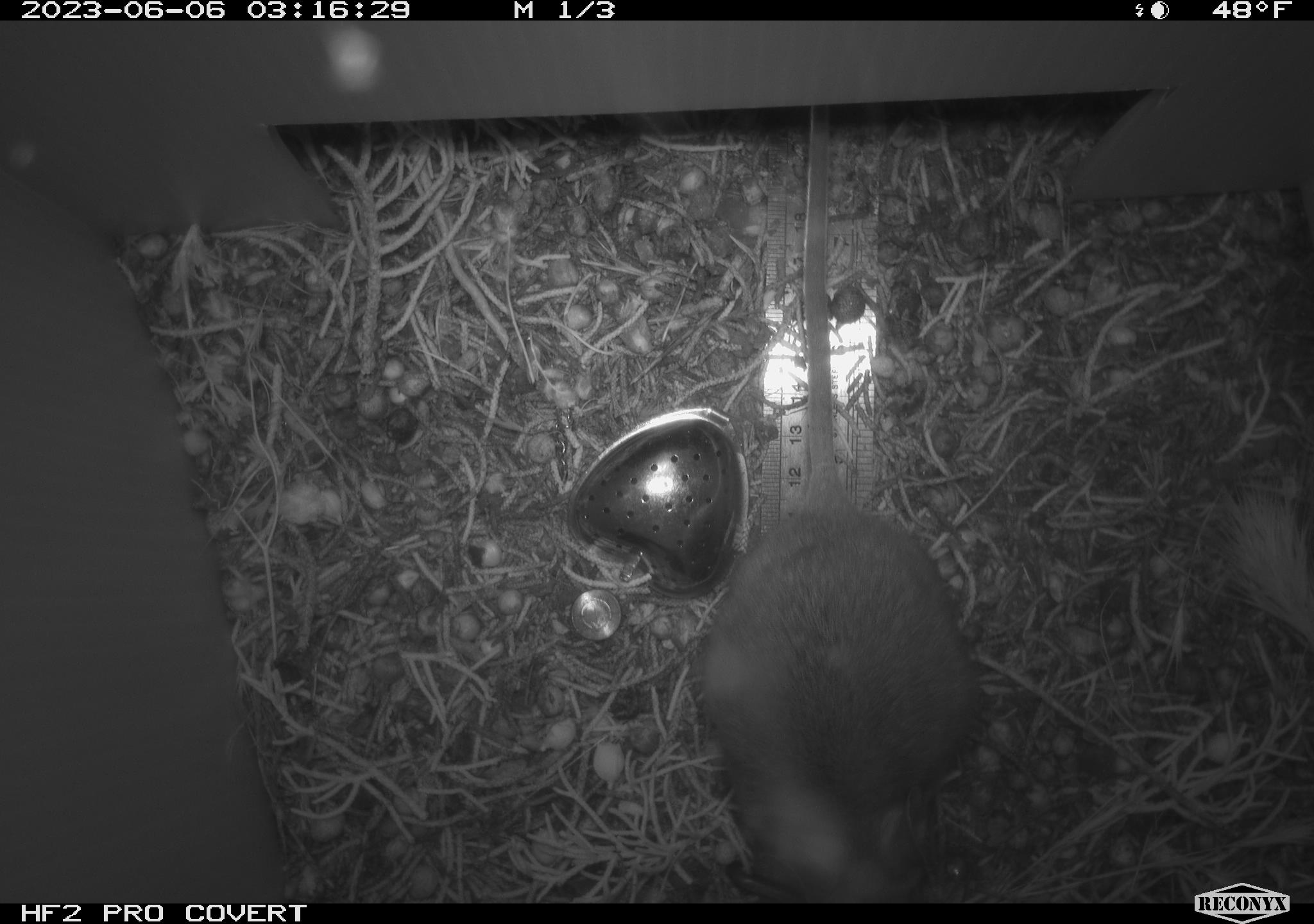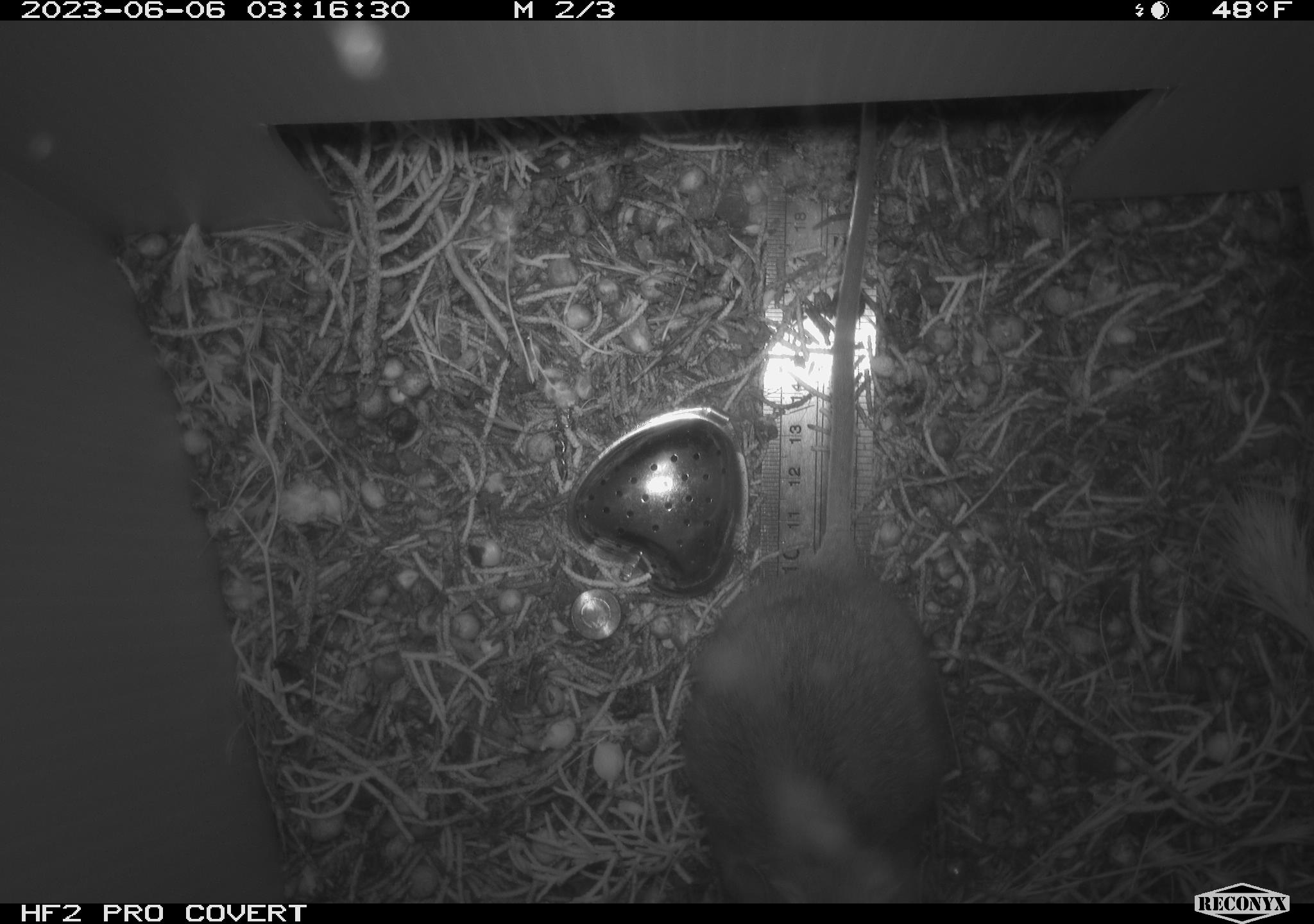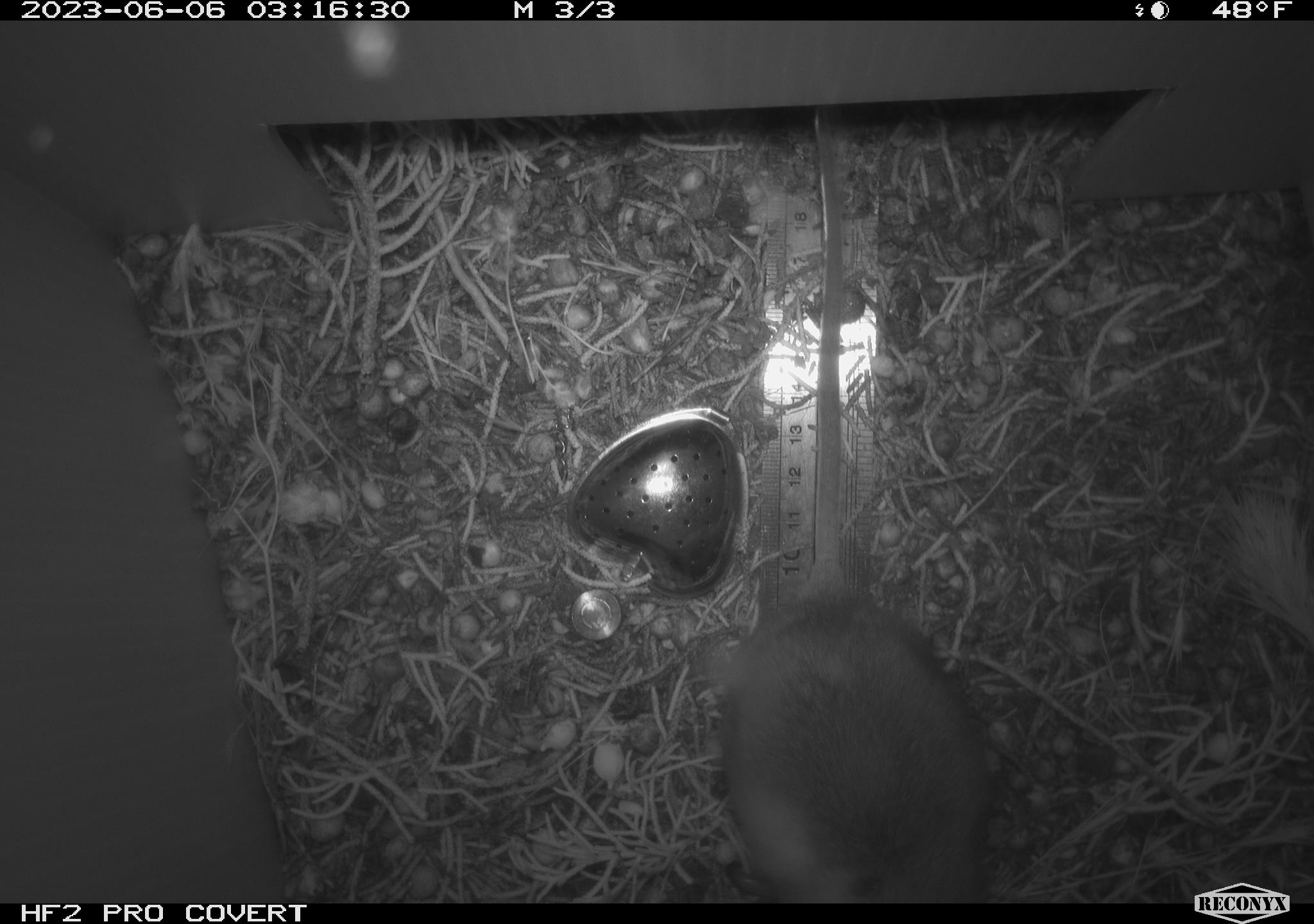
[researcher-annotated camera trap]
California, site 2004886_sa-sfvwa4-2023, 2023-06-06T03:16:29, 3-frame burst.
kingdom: Animalia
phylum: Chordata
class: Mammalia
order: Rodentia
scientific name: Rodentia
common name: rodent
Rodent (Rodentia).